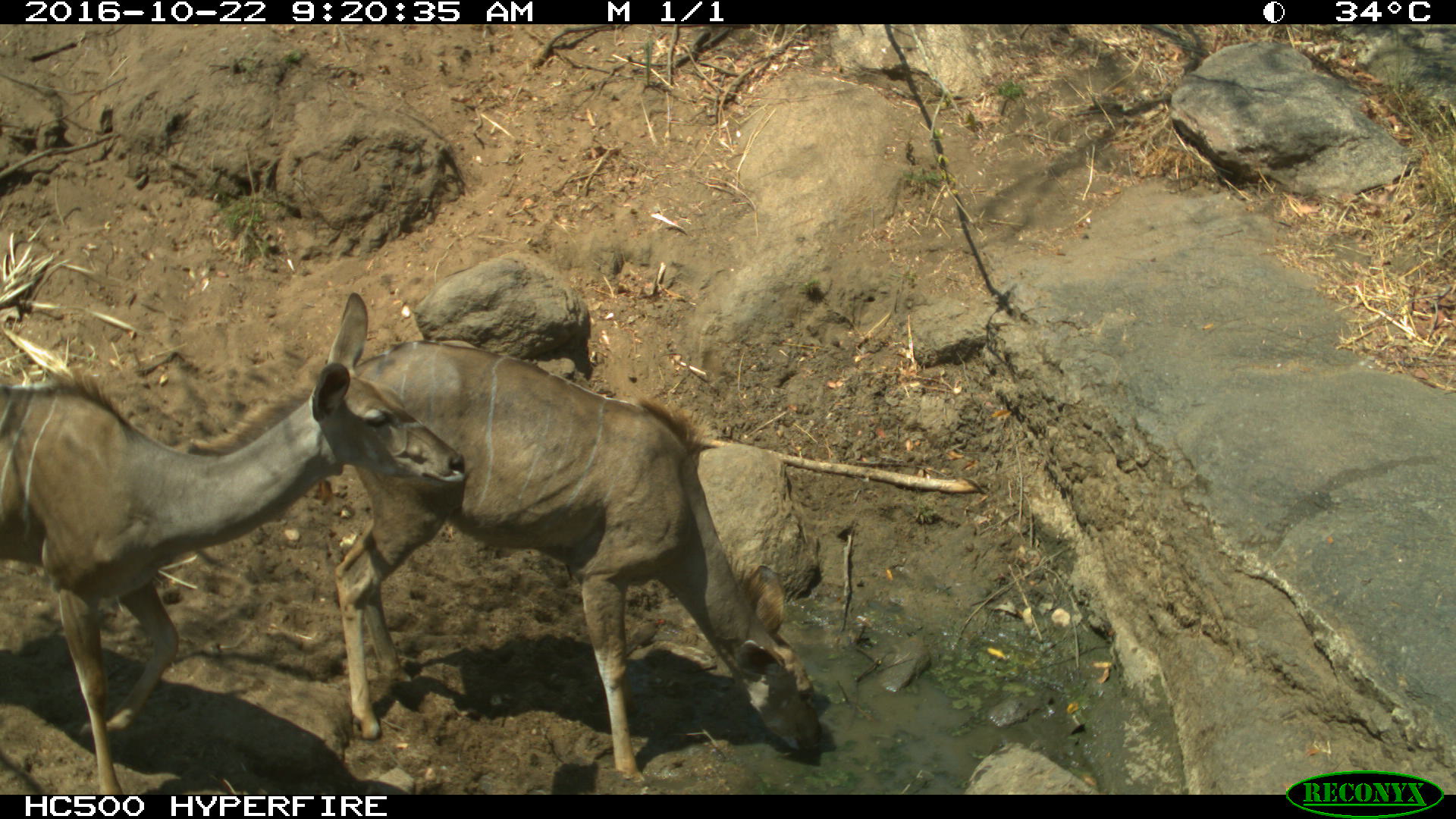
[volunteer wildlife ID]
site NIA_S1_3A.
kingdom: Animalia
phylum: Chordata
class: Mammalia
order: Artiodactyla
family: Bovidae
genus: Tragelaphus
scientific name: Tragelaphus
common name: kudu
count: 2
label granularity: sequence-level